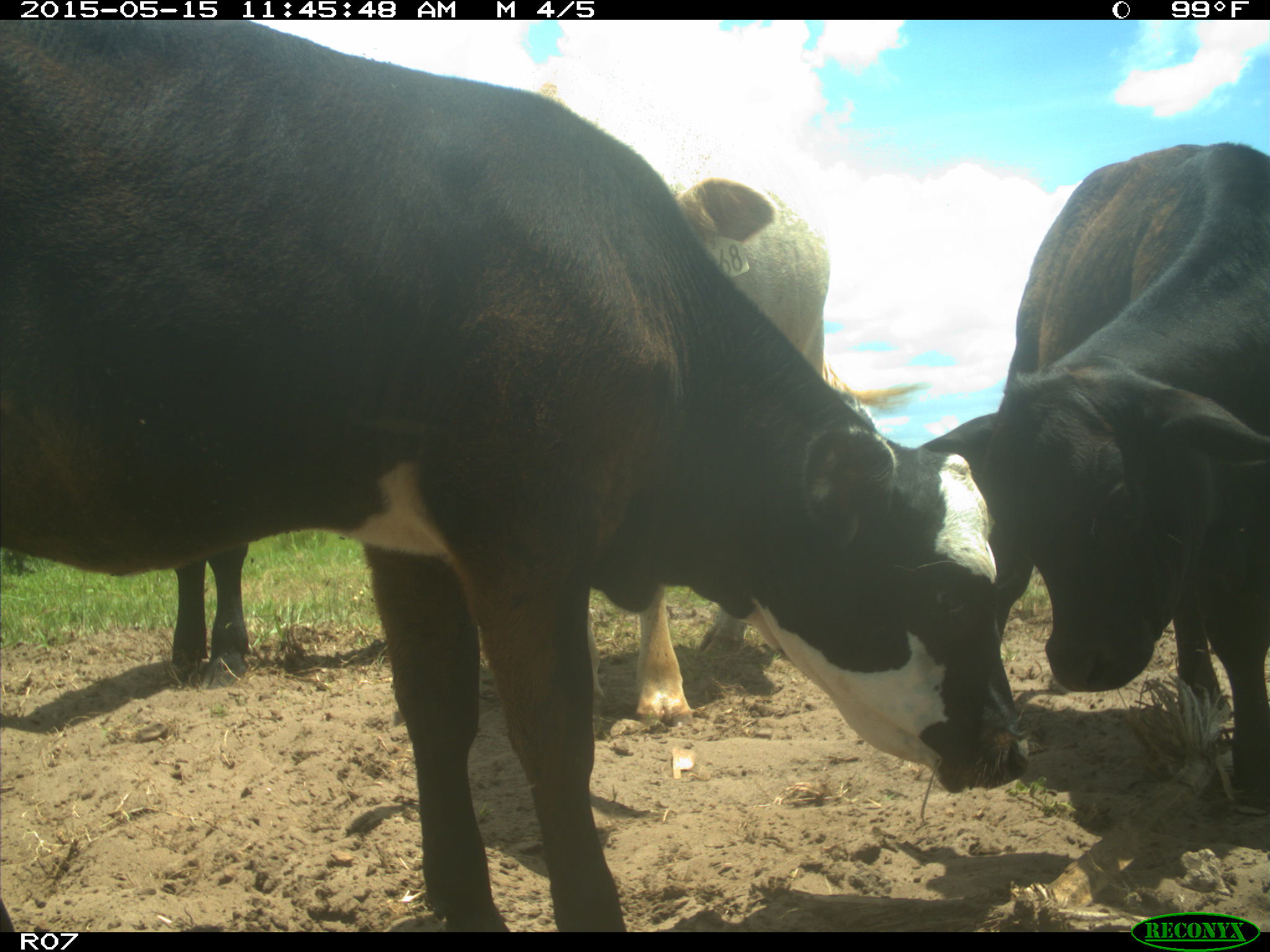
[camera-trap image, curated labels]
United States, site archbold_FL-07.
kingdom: Animalia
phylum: Chordata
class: Mammalia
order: Artiodactyla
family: Bovidae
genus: Bos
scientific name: Bos taurus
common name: domestic cow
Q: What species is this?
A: Bos taurus (domestic cow).